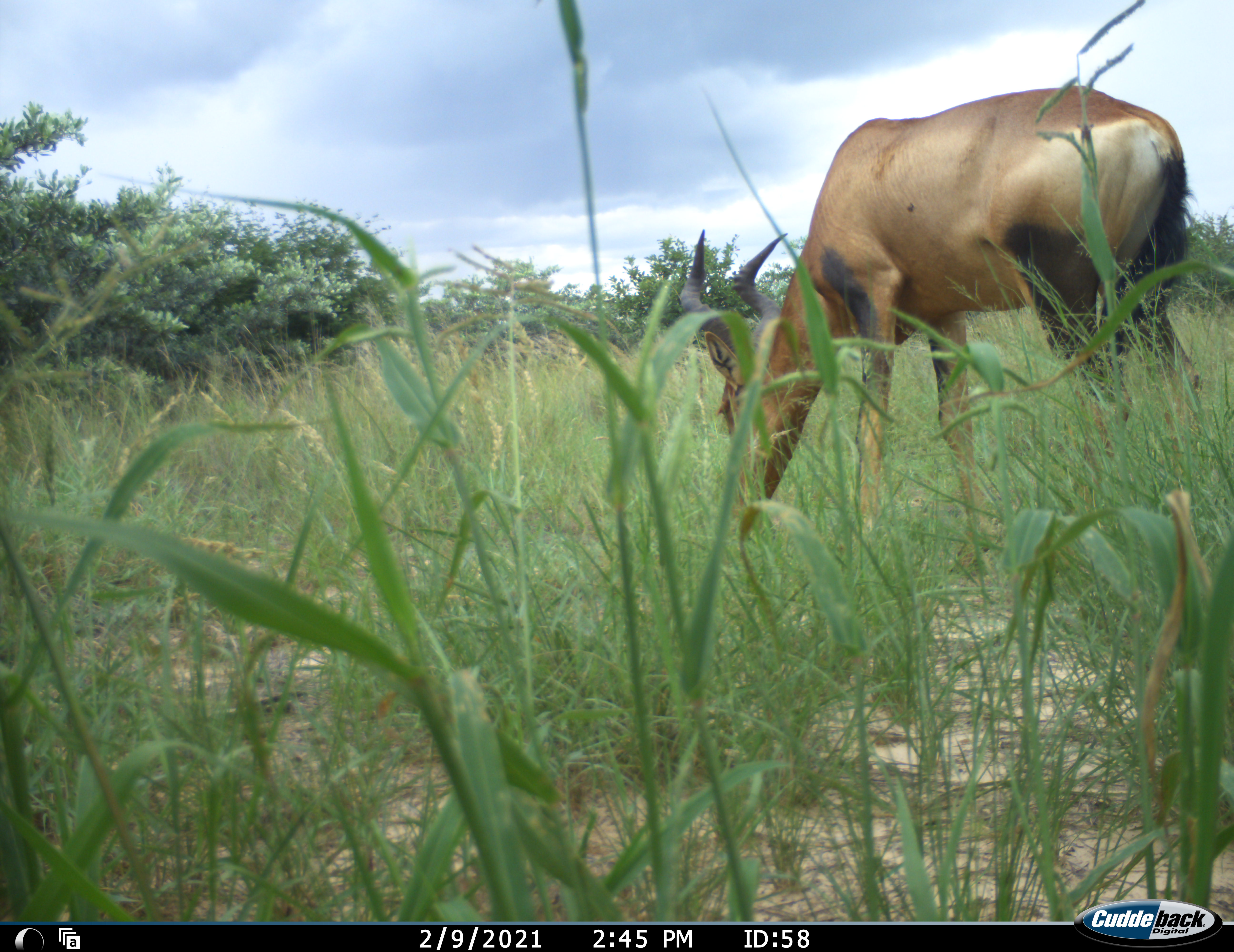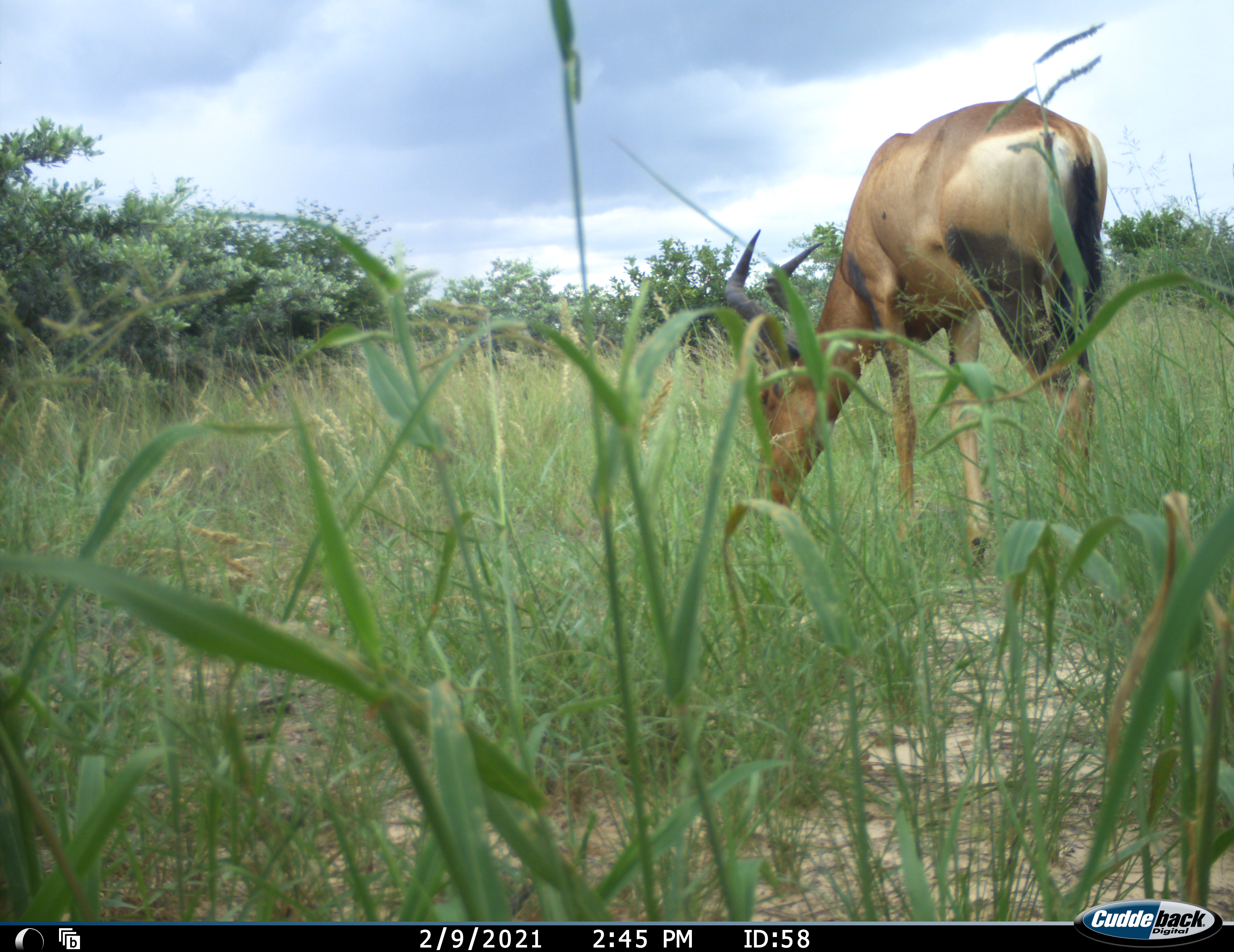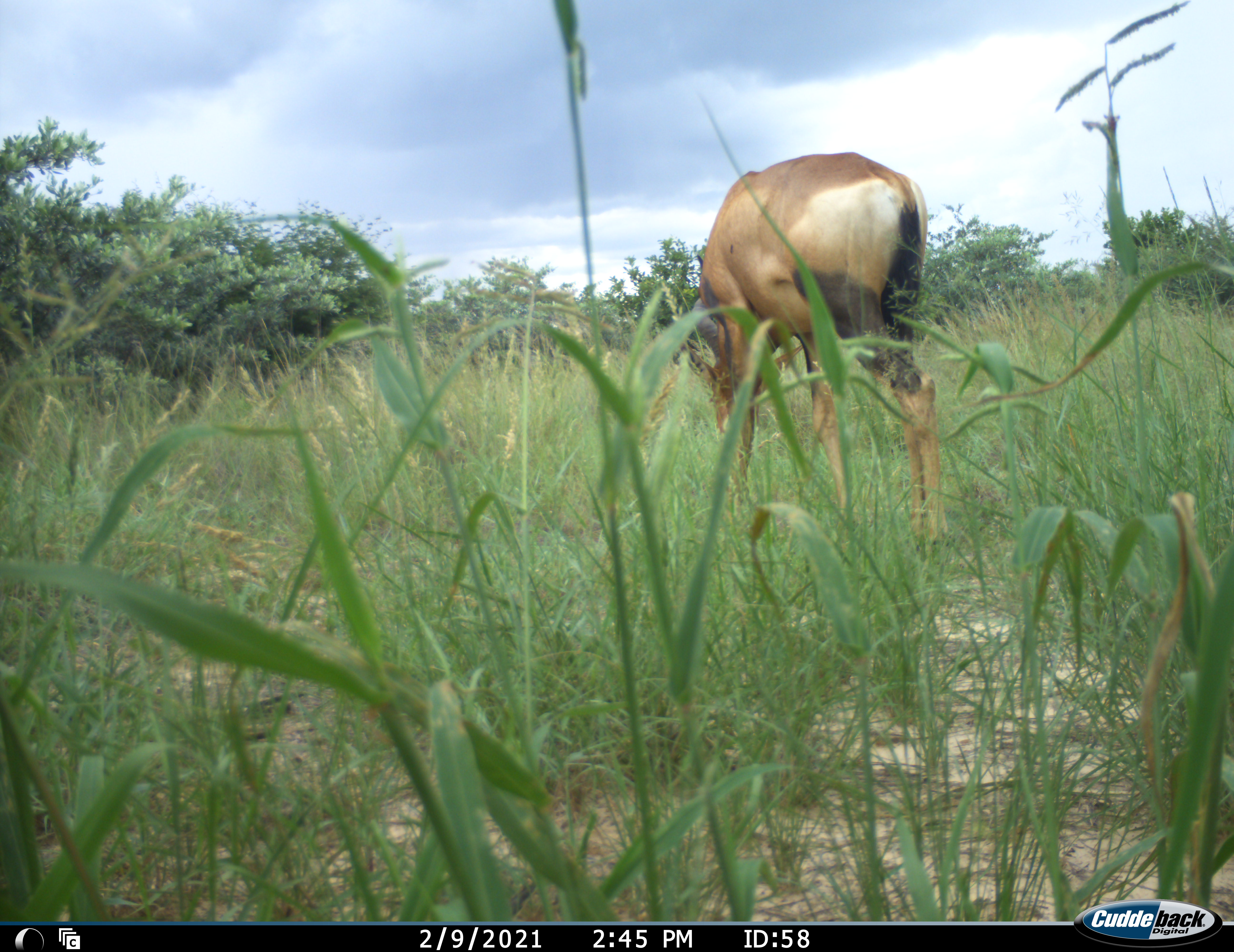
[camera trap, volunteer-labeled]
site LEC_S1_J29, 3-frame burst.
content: unidentified animal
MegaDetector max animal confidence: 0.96